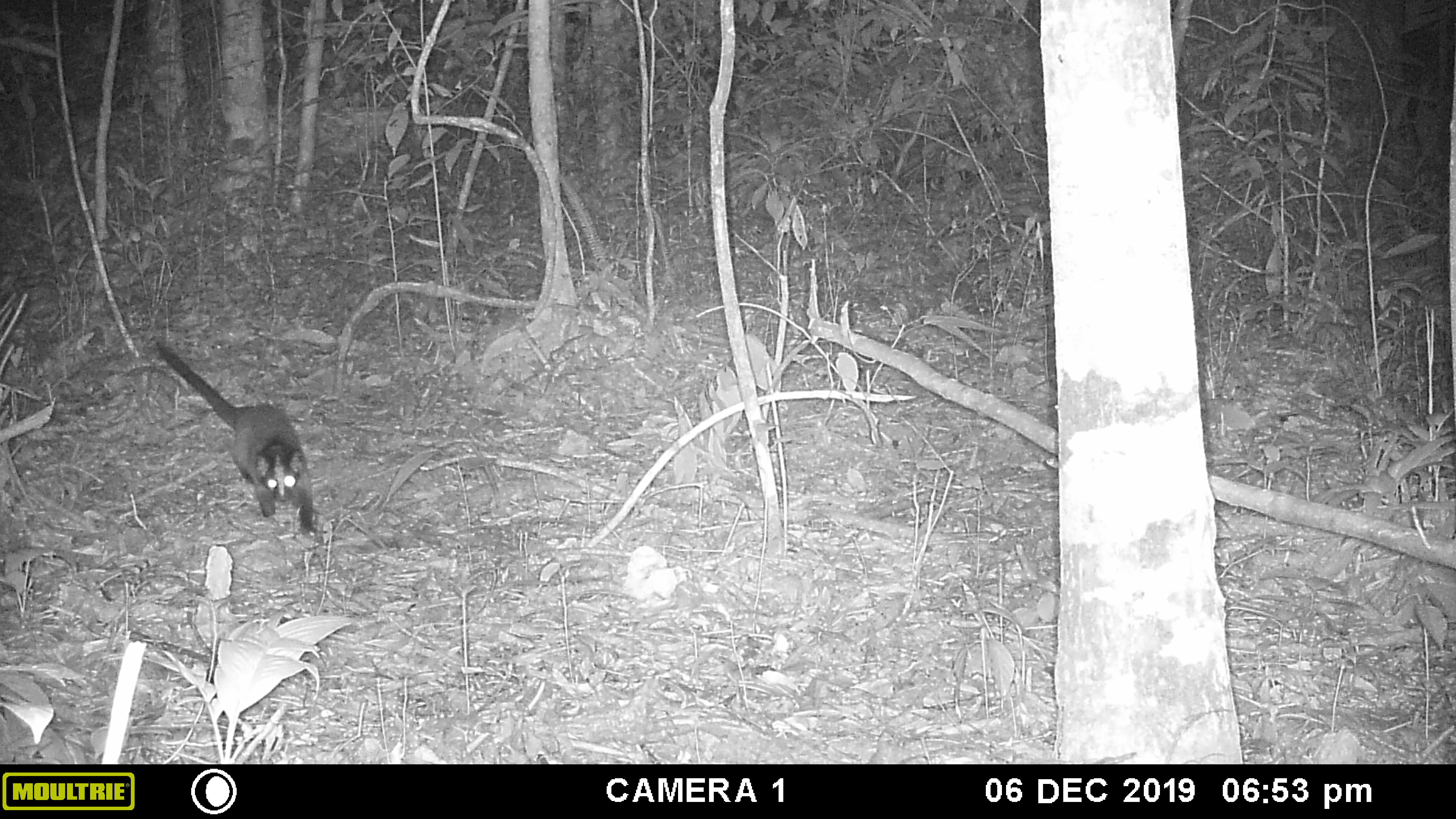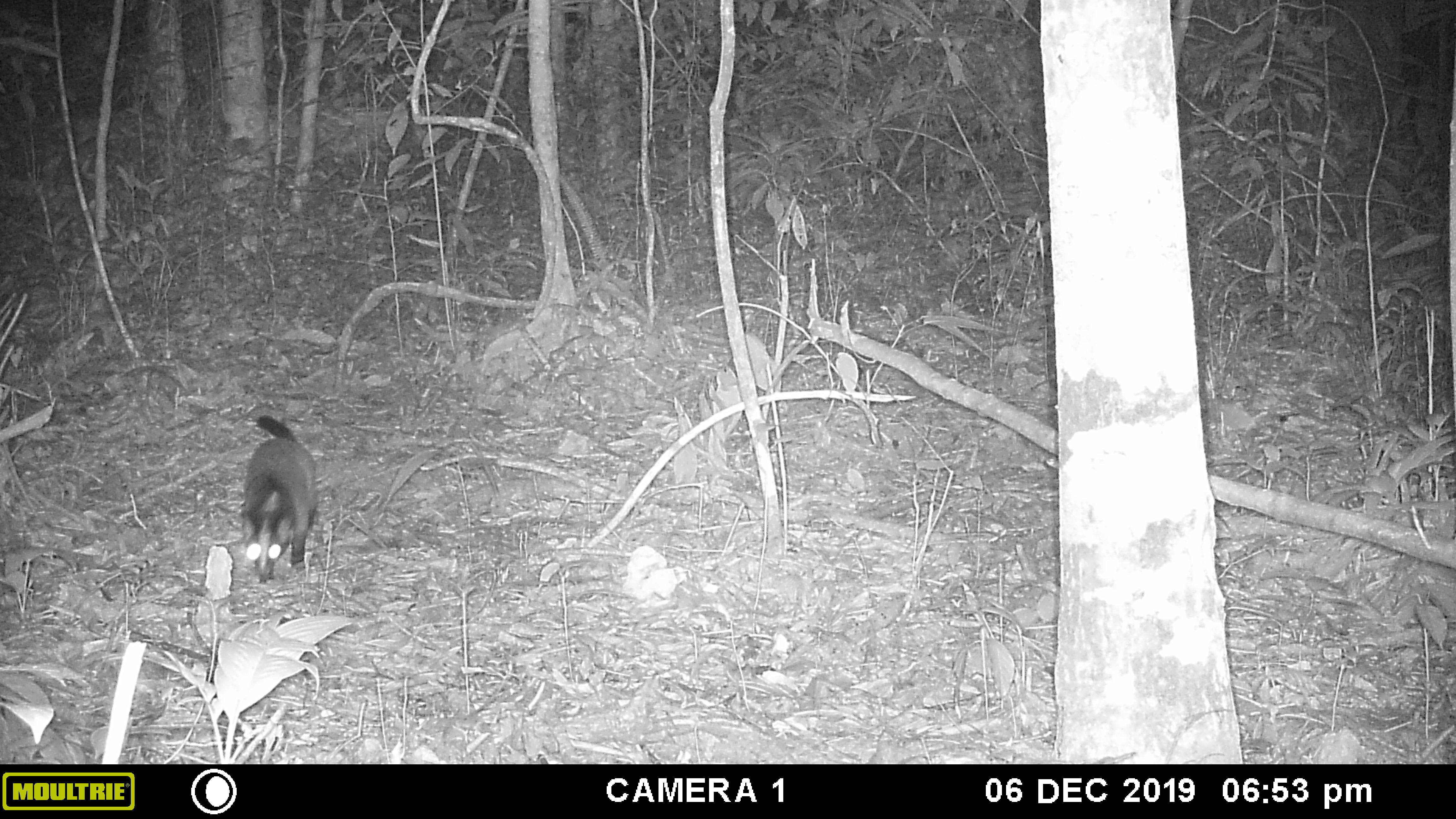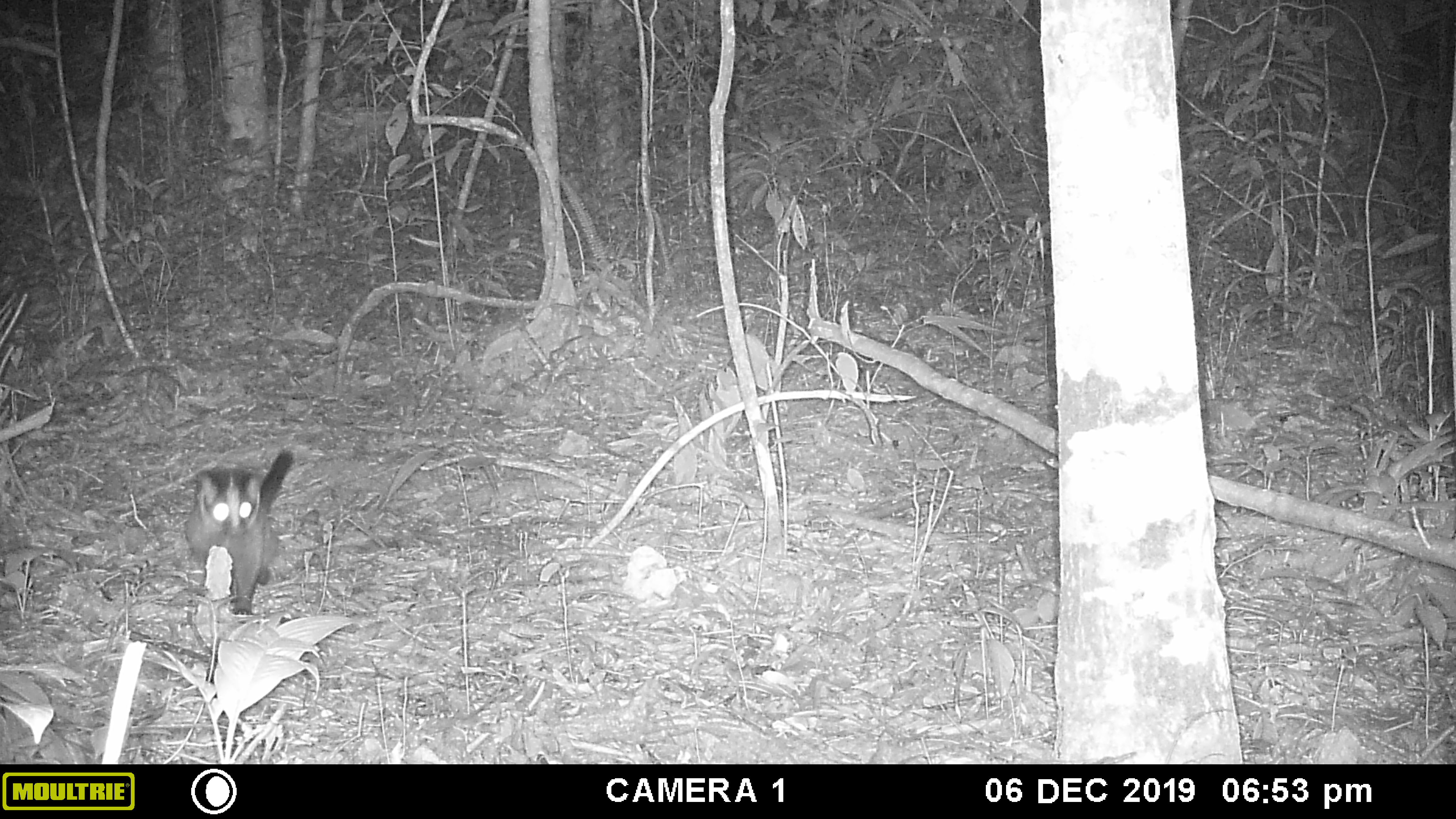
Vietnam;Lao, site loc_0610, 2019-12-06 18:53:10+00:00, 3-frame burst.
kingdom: Animalia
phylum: Chordata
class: Mammalia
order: Carnivora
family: Viverridae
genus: Paguma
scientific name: Paguma larvata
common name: masked palm civet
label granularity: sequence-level